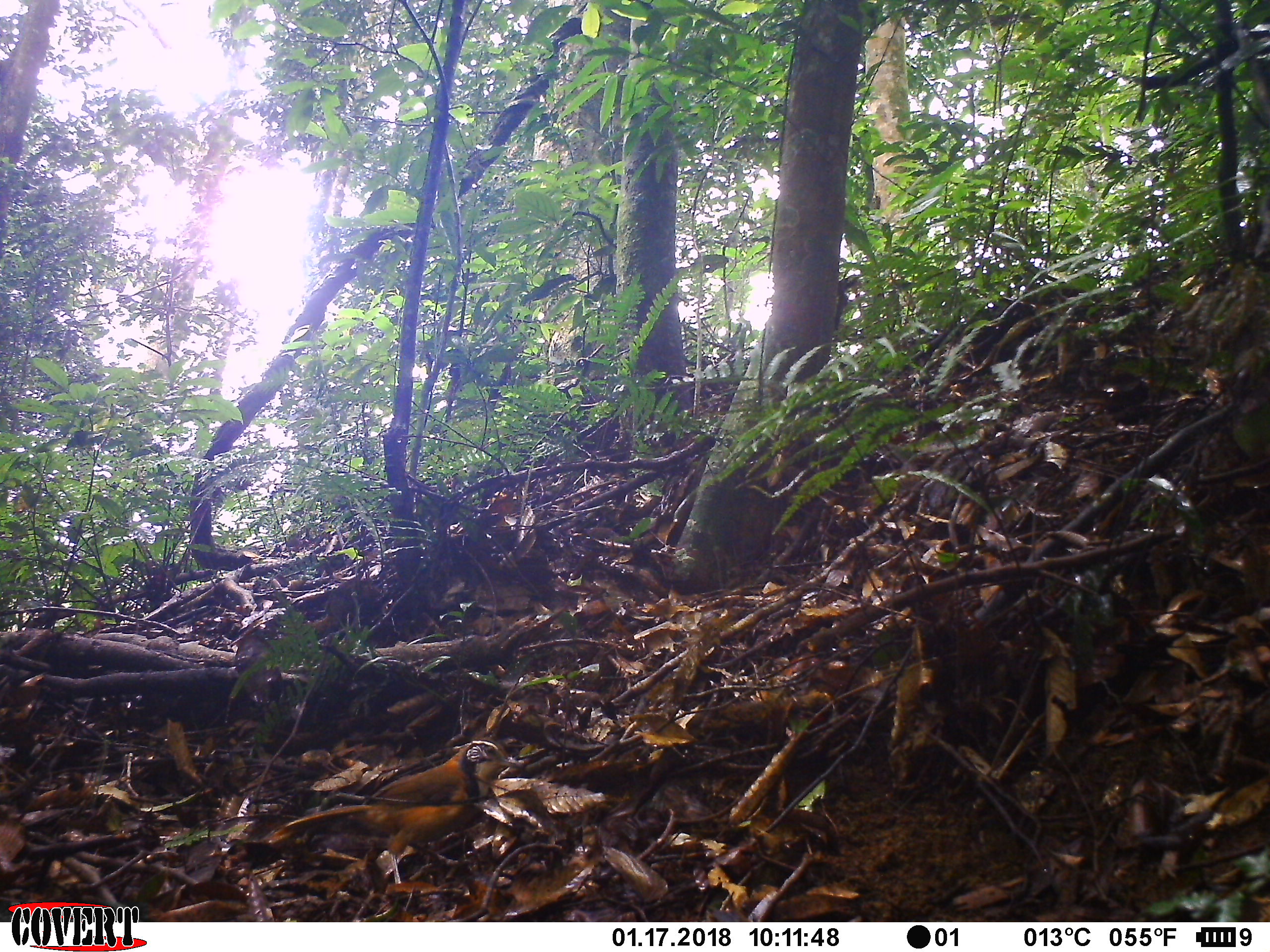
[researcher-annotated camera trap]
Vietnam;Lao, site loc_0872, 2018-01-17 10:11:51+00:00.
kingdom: Animalia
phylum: Chordata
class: Aves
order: Passeriformes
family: Leiothrichidae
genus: Pterorhinus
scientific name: Pterorhinus pectoralis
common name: necklaced laughingthrush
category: necklaced laughingthrush sp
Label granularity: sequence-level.